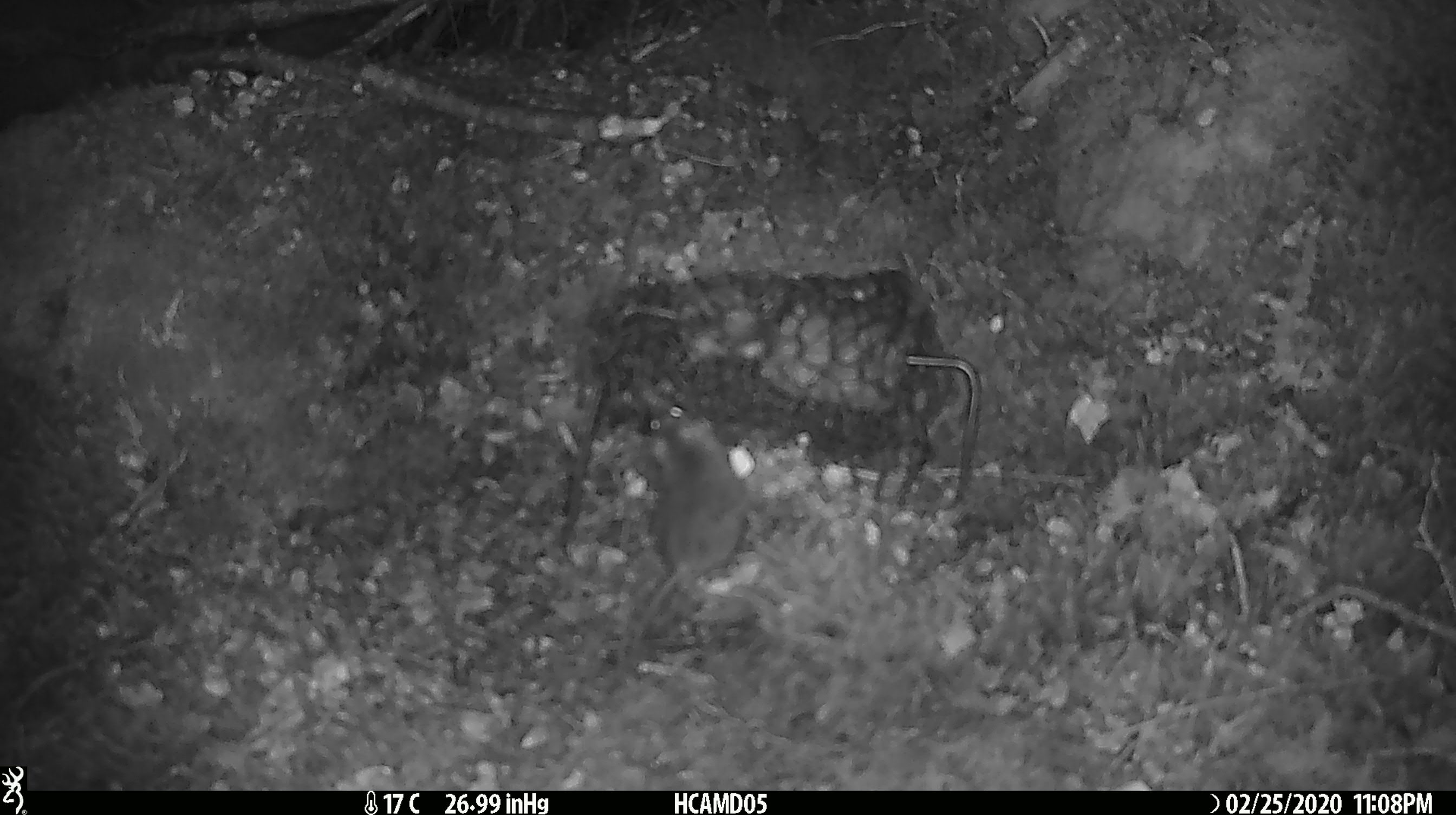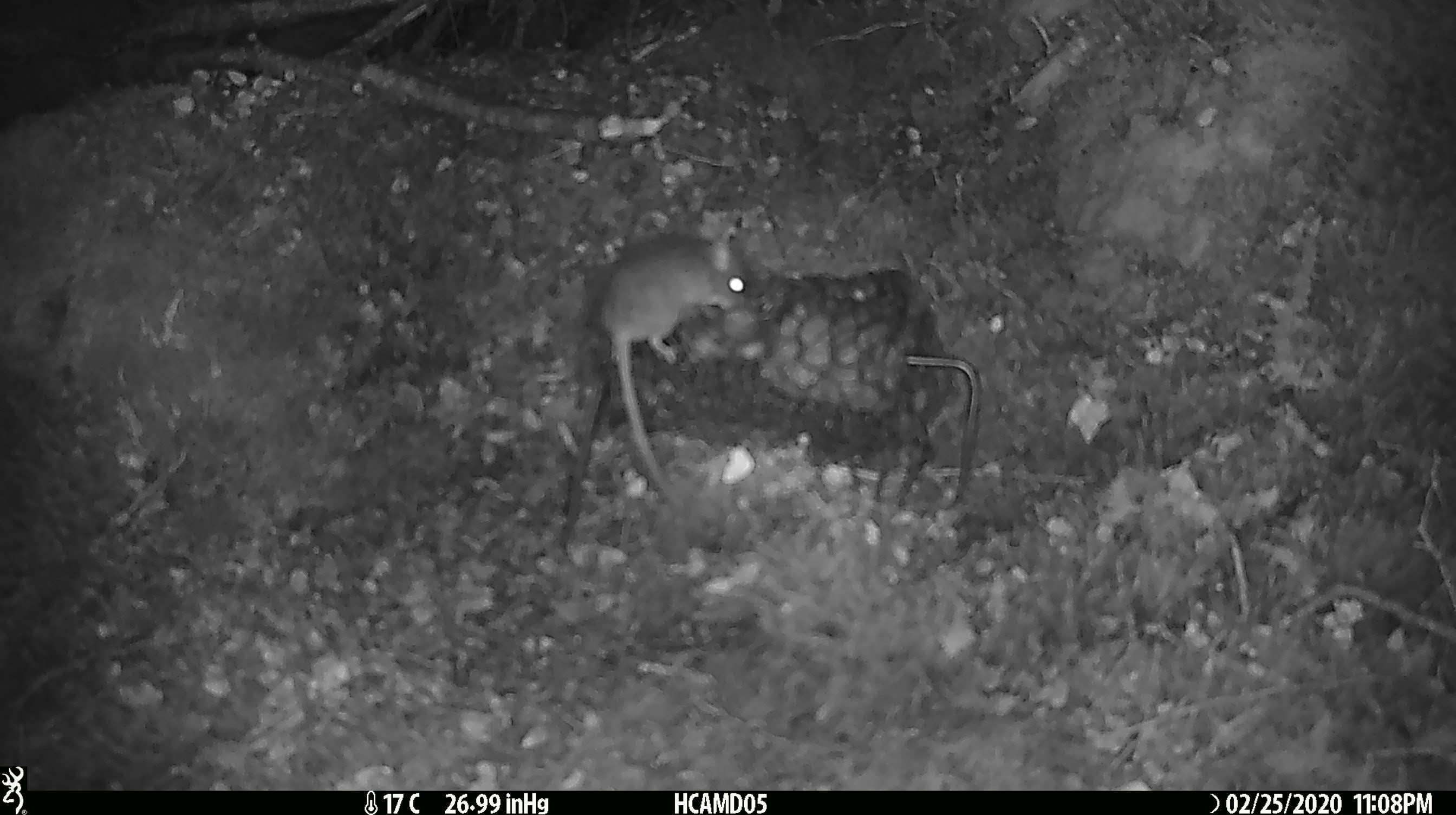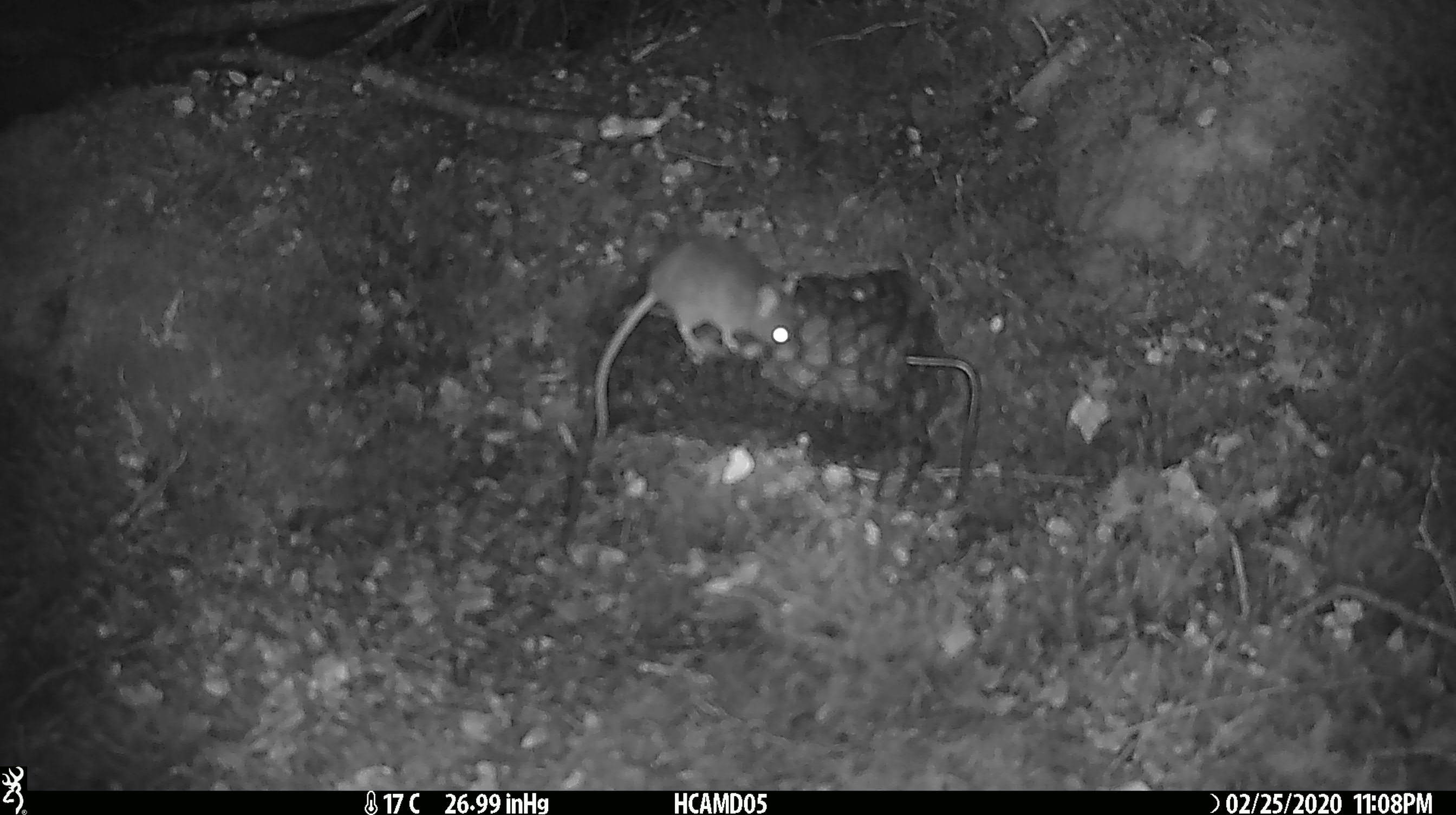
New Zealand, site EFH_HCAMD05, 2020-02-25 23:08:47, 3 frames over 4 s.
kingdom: Animalia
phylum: Chordata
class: Mammalia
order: Rodentia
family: Muridae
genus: Mus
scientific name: Mus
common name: mouse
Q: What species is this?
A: Mouse (Mus).